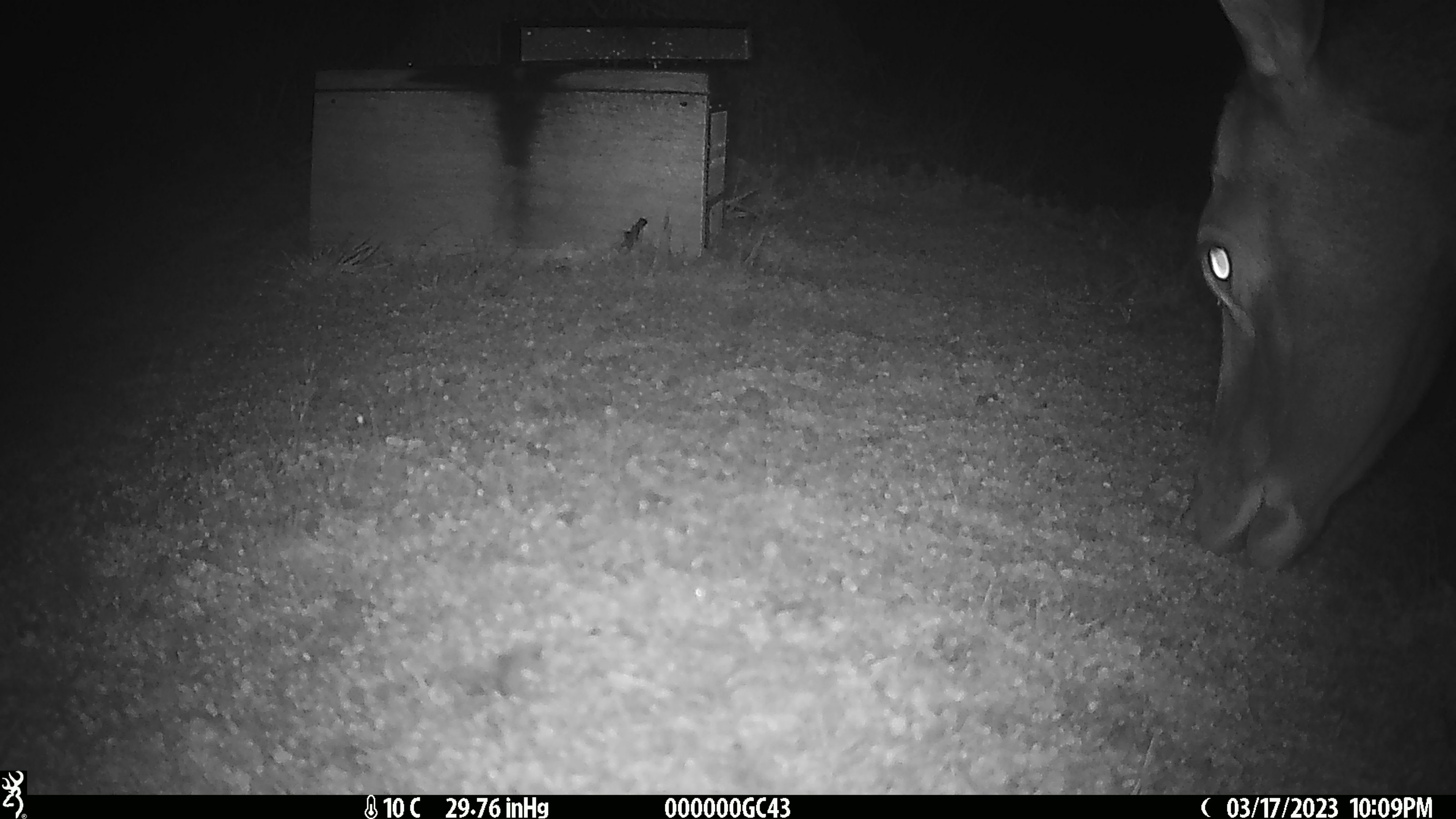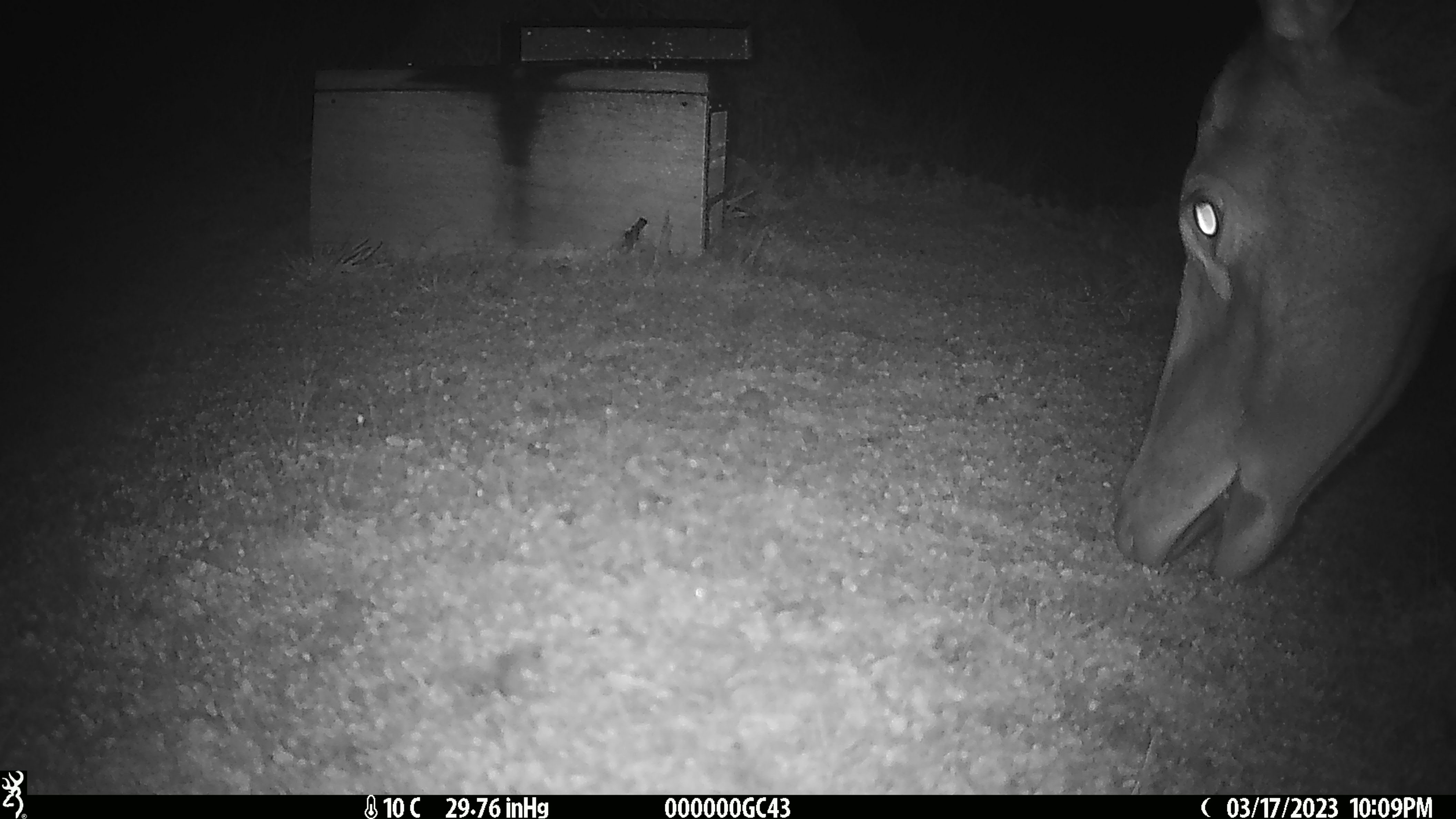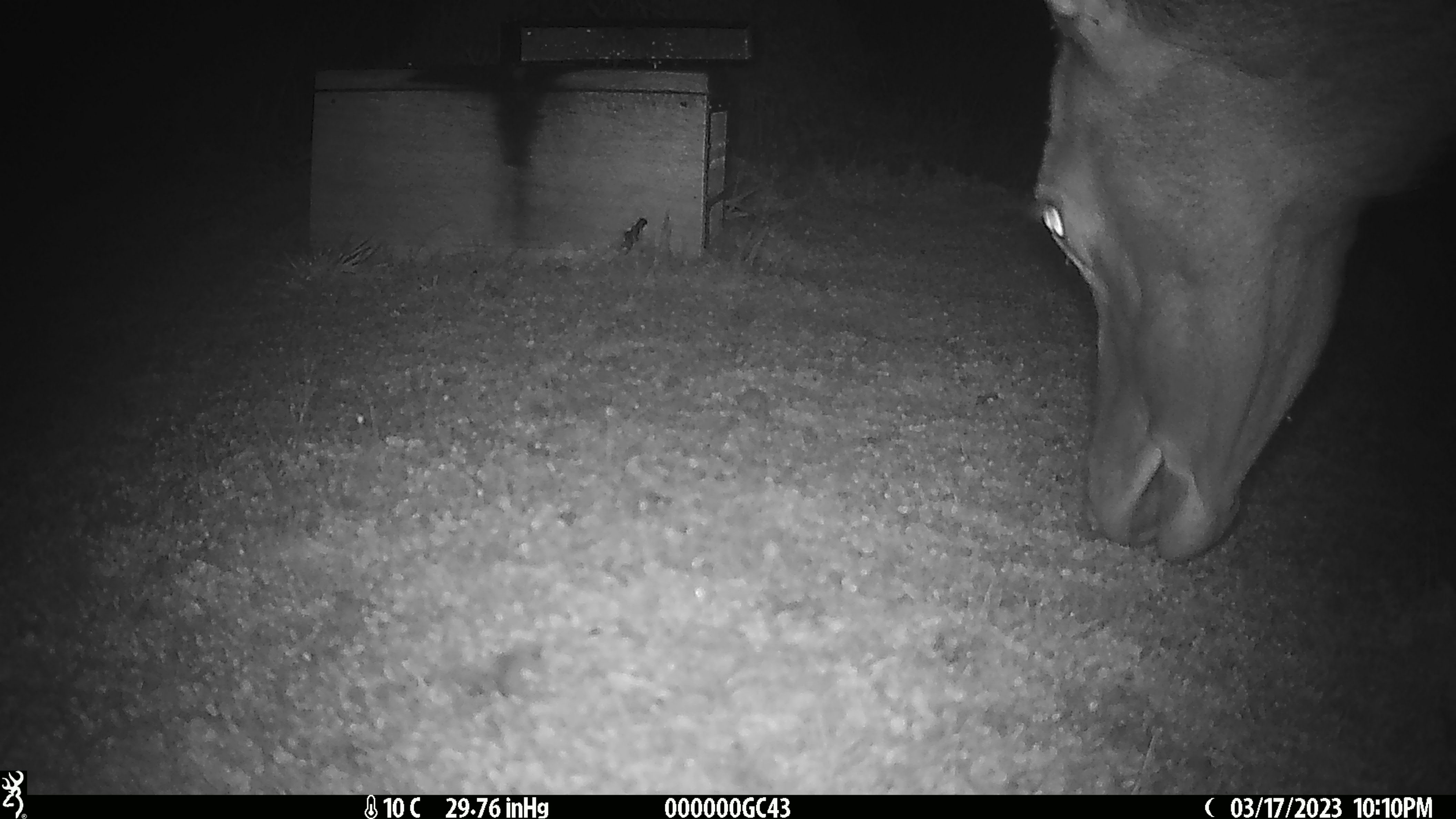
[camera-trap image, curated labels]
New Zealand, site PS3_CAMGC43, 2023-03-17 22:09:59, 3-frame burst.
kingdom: Animalia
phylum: Chordata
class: Mammalia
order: Artiodactyla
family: Cervidae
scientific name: Cervidae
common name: deer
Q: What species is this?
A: Deer (Cervidae).